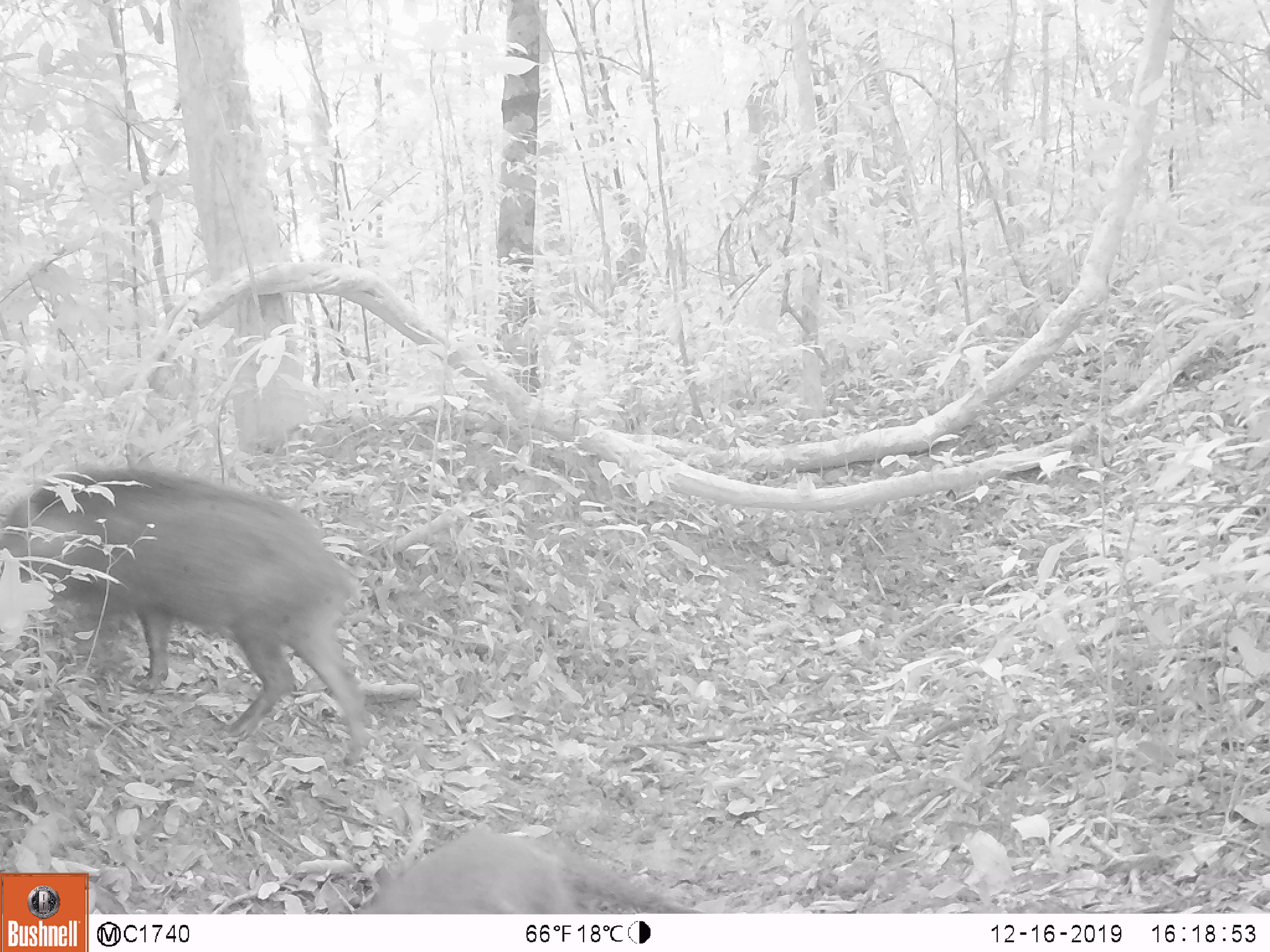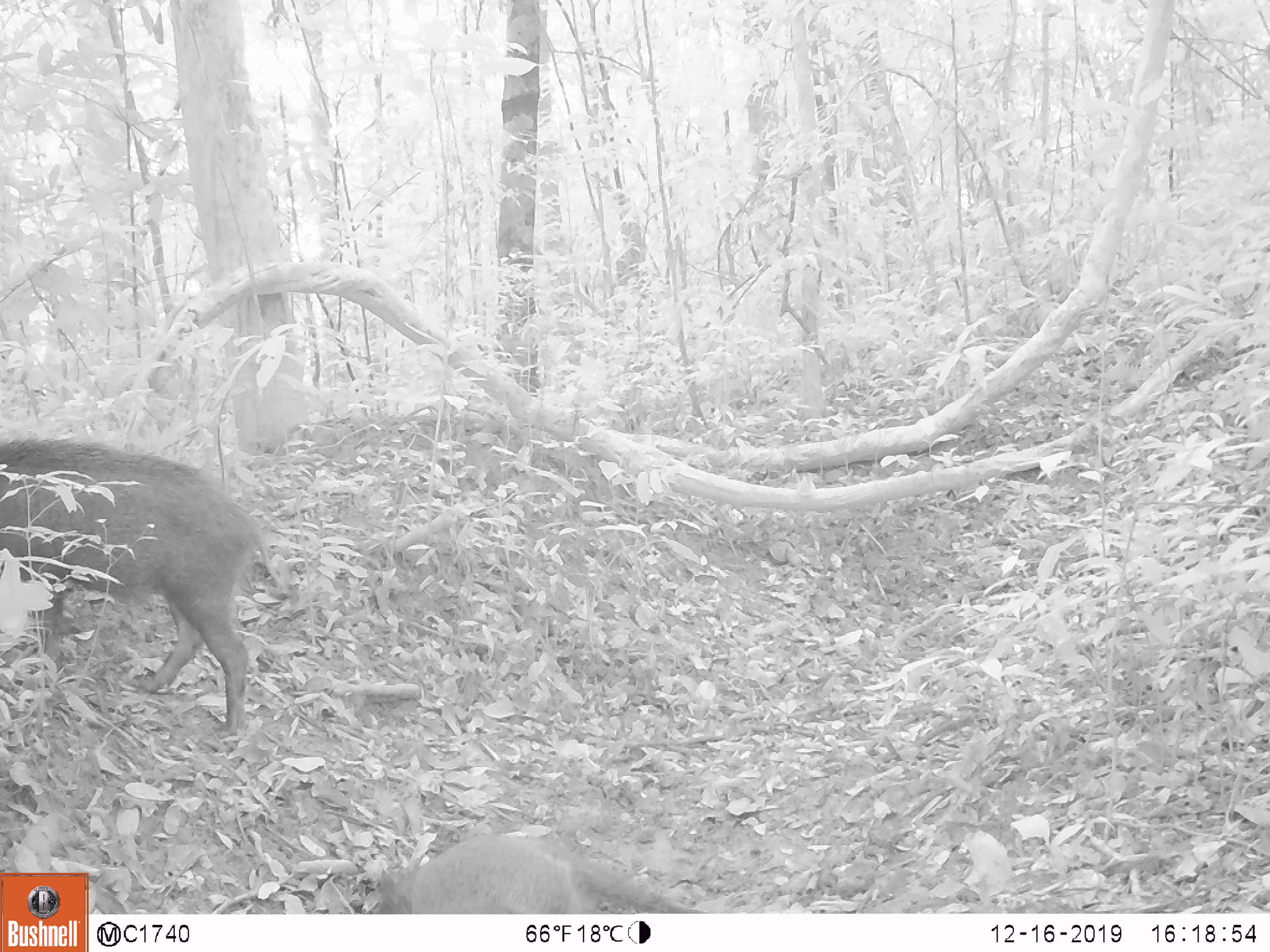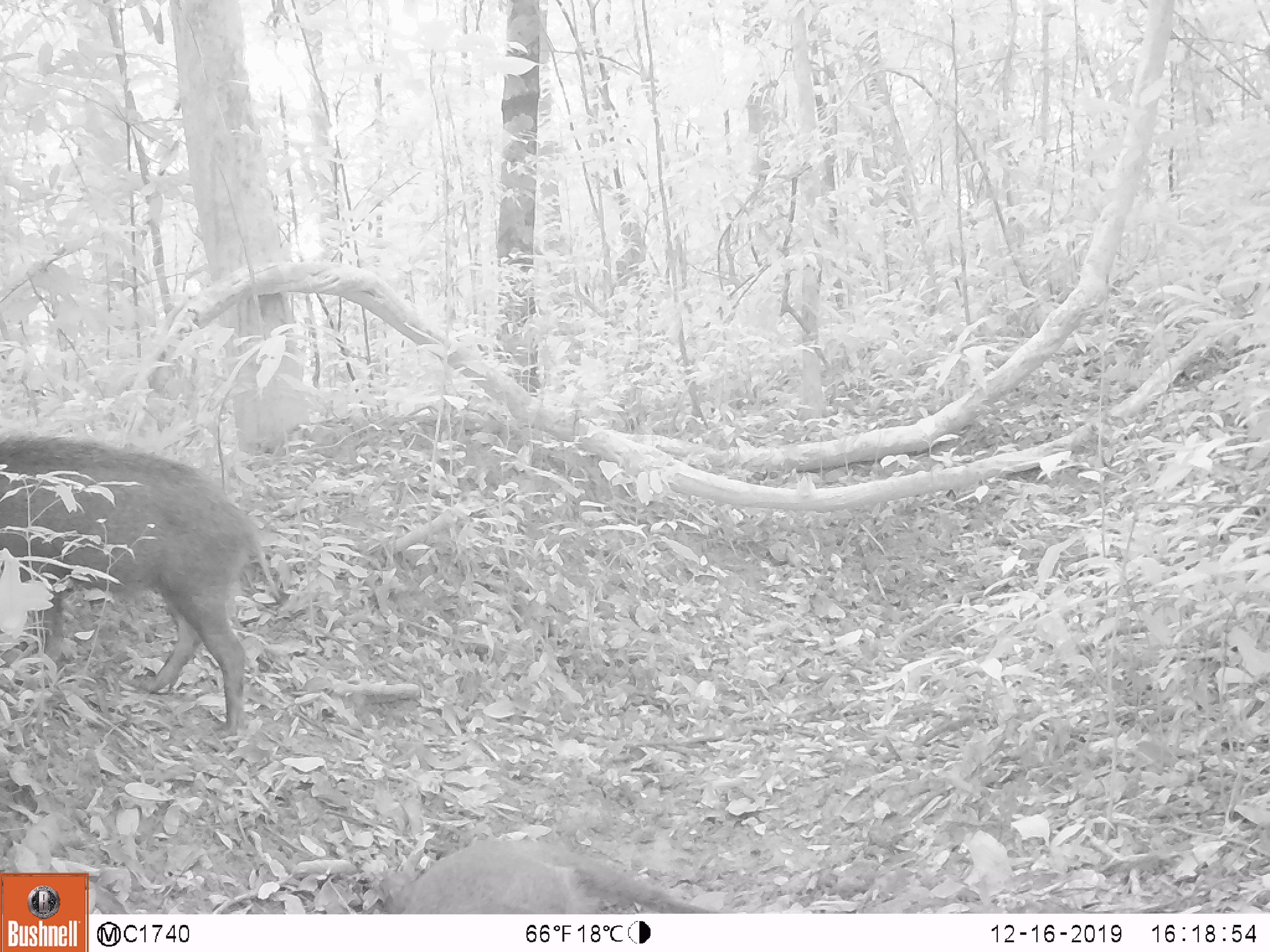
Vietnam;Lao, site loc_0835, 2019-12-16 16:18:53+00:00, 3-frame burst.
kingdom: Animalia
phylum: Chordata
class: Mammalia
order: Artiodactyla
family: Suidae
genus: Sus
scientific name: Sus scrofa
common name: eurasian wild pig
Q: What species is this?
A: Eurasian wild pig (Sus scrofa).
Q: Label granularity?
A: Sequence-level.